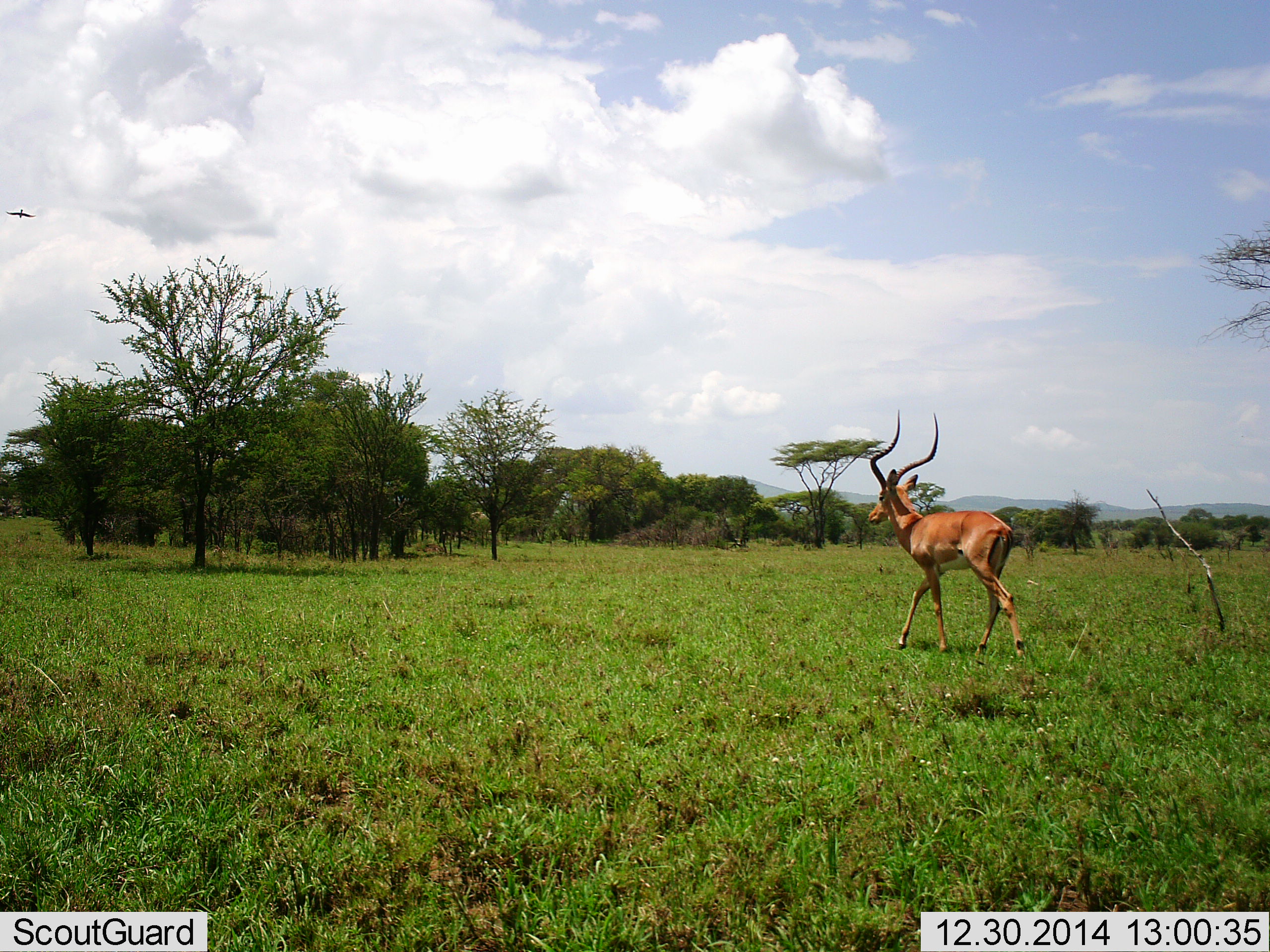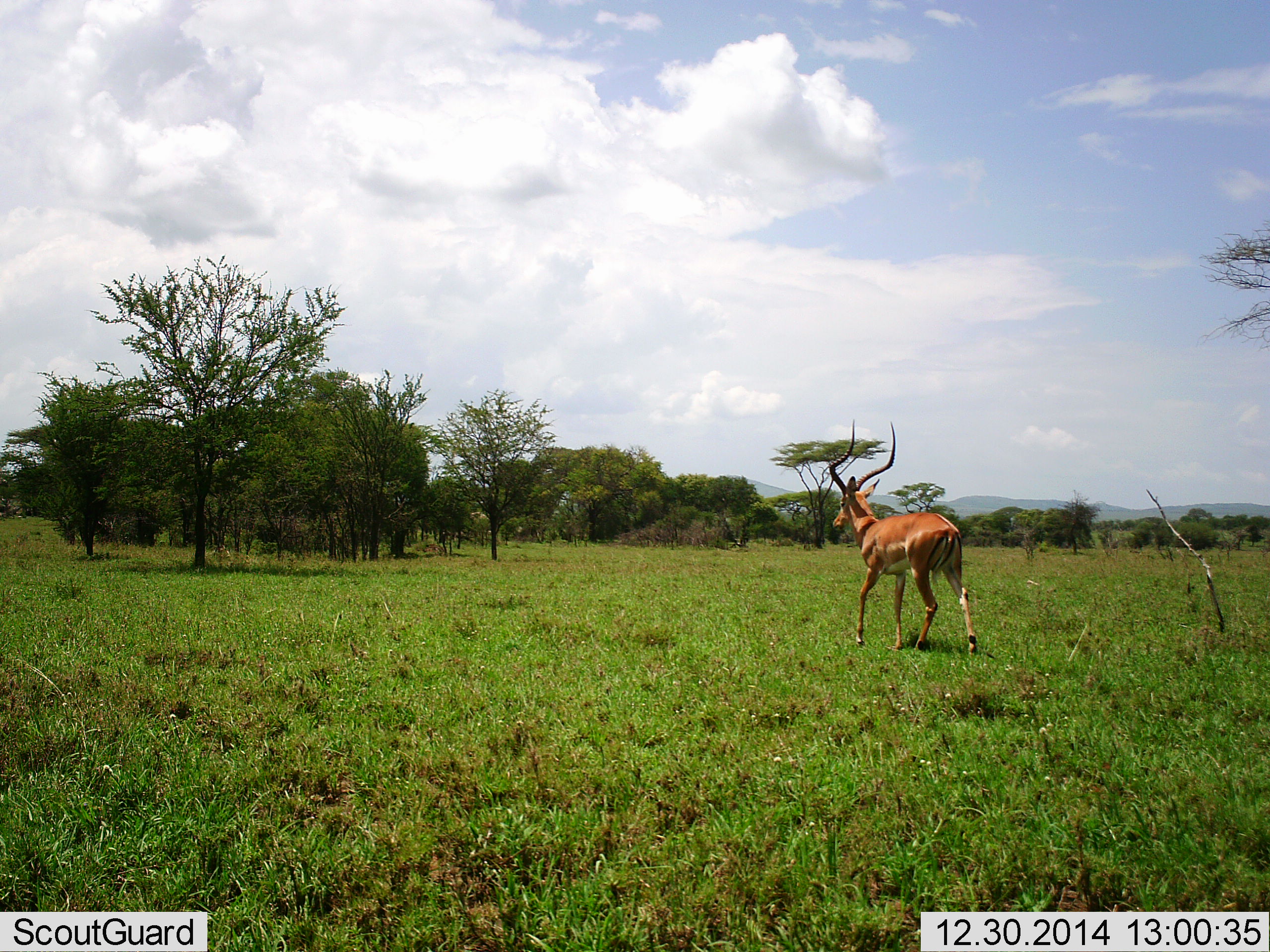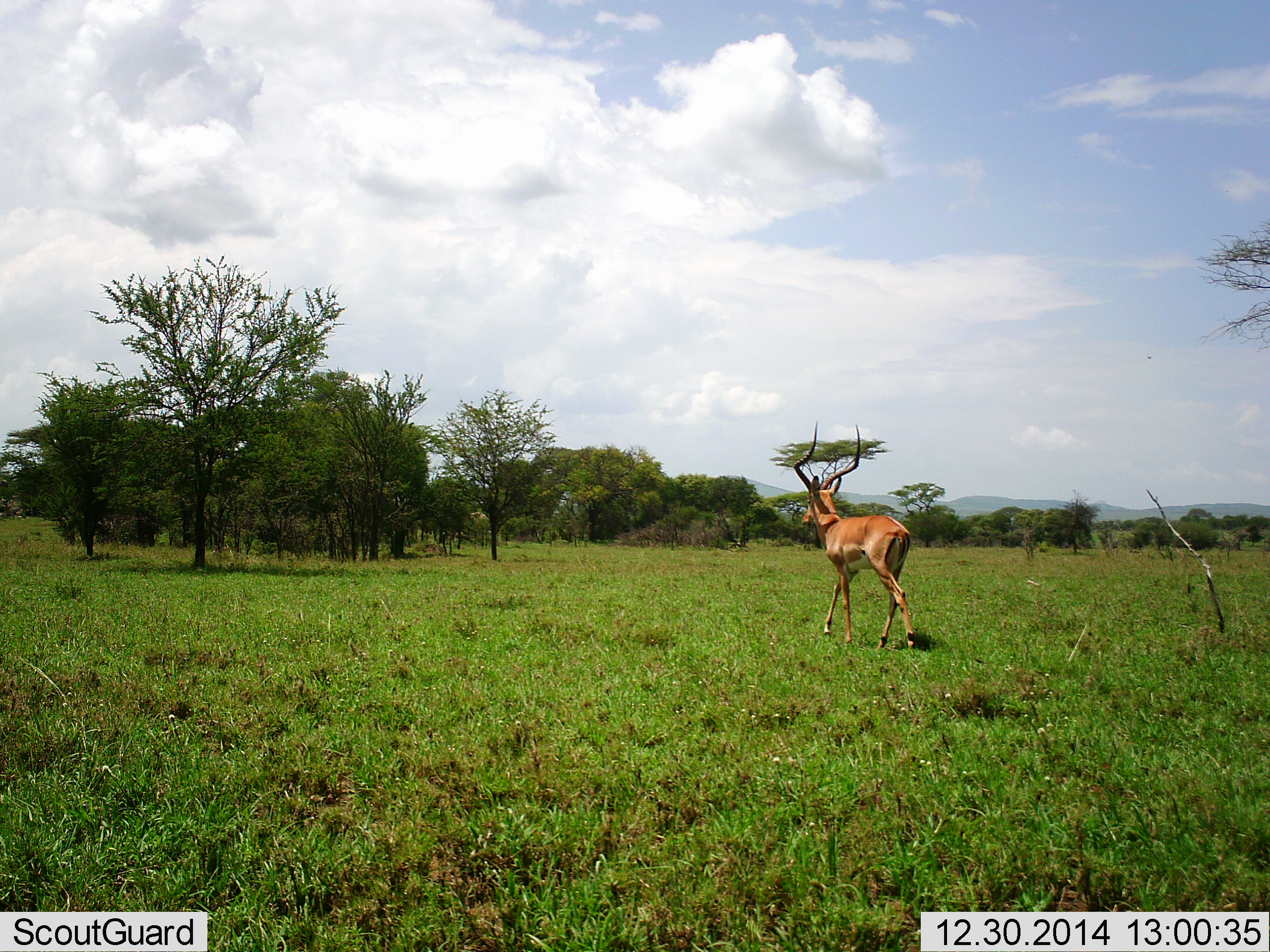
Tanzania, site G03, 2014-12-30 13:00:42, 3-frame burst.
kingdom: Animalia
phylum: Chordata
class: Mammalia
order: Artiodactyla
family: Bovidae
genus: Aepyceros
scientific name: Aepyceros melampus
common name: impala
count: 1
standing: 8%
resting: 0%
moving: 100%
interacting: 0%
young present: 0%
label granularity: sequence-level